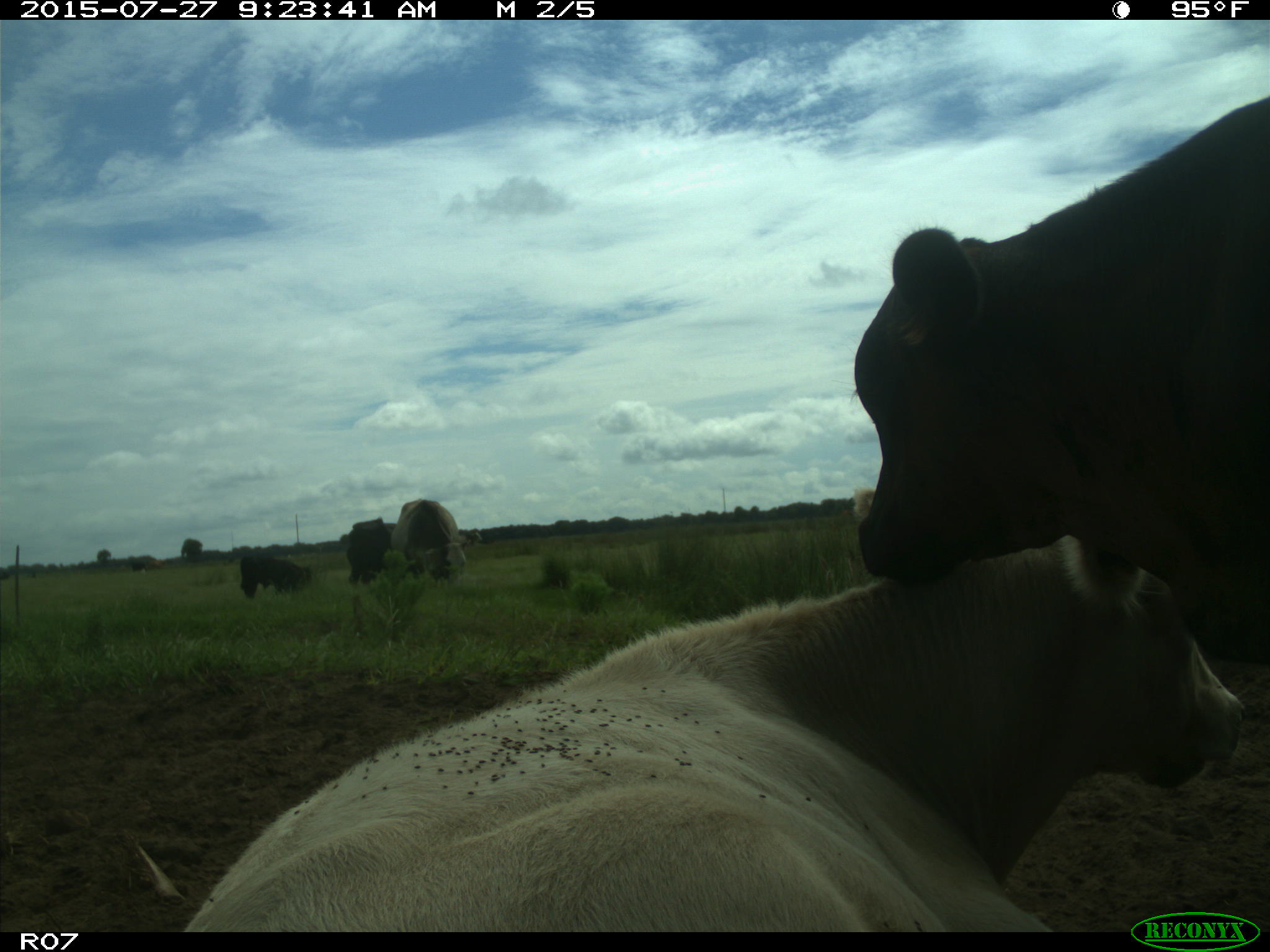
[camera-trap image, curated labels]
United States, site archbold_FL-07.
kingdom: Animalia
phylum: Chordata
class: Mammalia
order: Artiodactyla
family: Bovidae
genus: Bos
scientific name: Bos taurus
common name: domestic cow